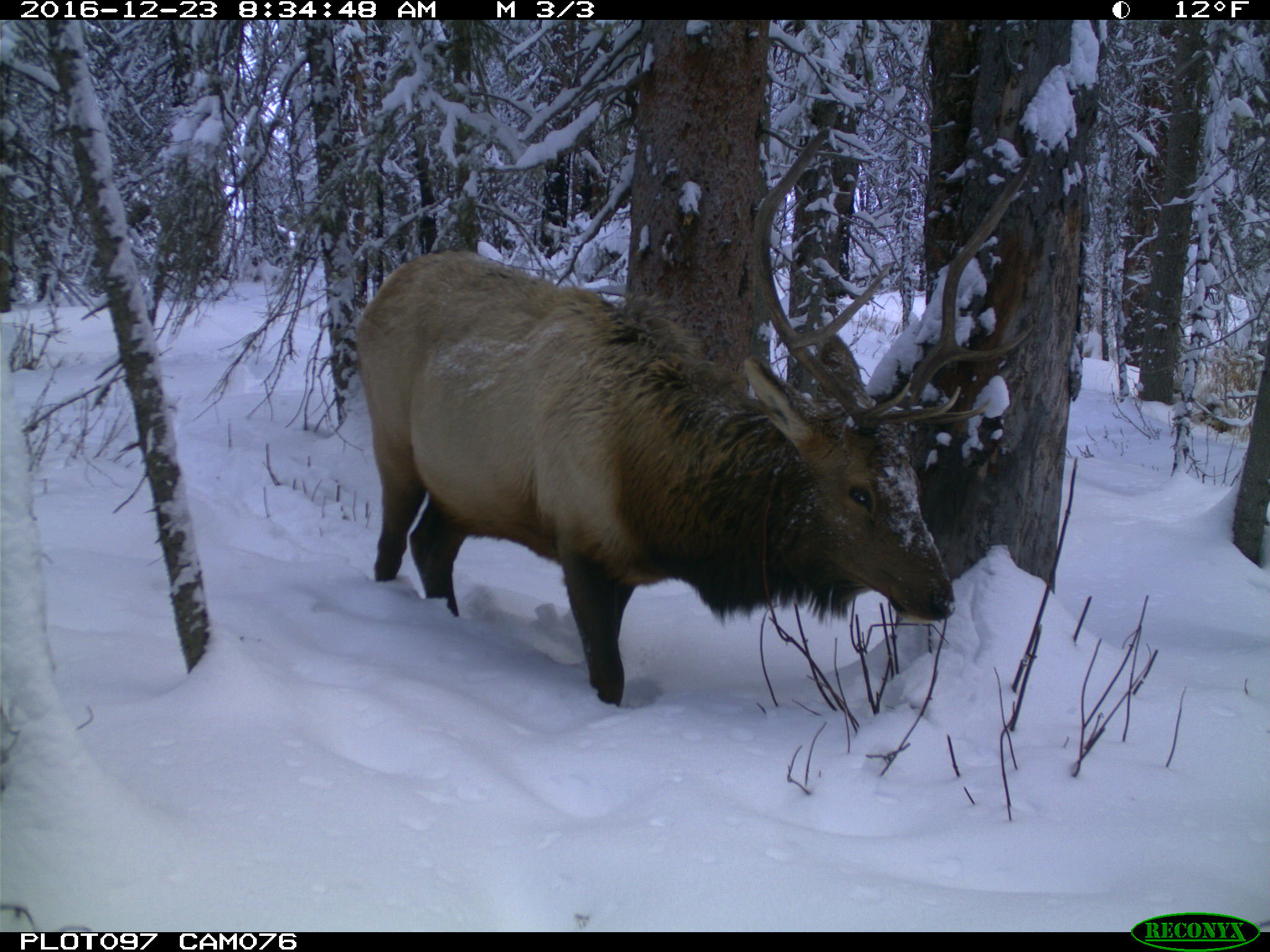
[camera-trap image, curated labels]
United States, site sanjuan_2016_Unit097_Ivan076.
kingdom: Animalia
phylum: Chordata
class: Mammalia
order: Artiodactyla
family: Cervidae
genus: Cervus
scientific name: Cervus elaphus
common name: red deer